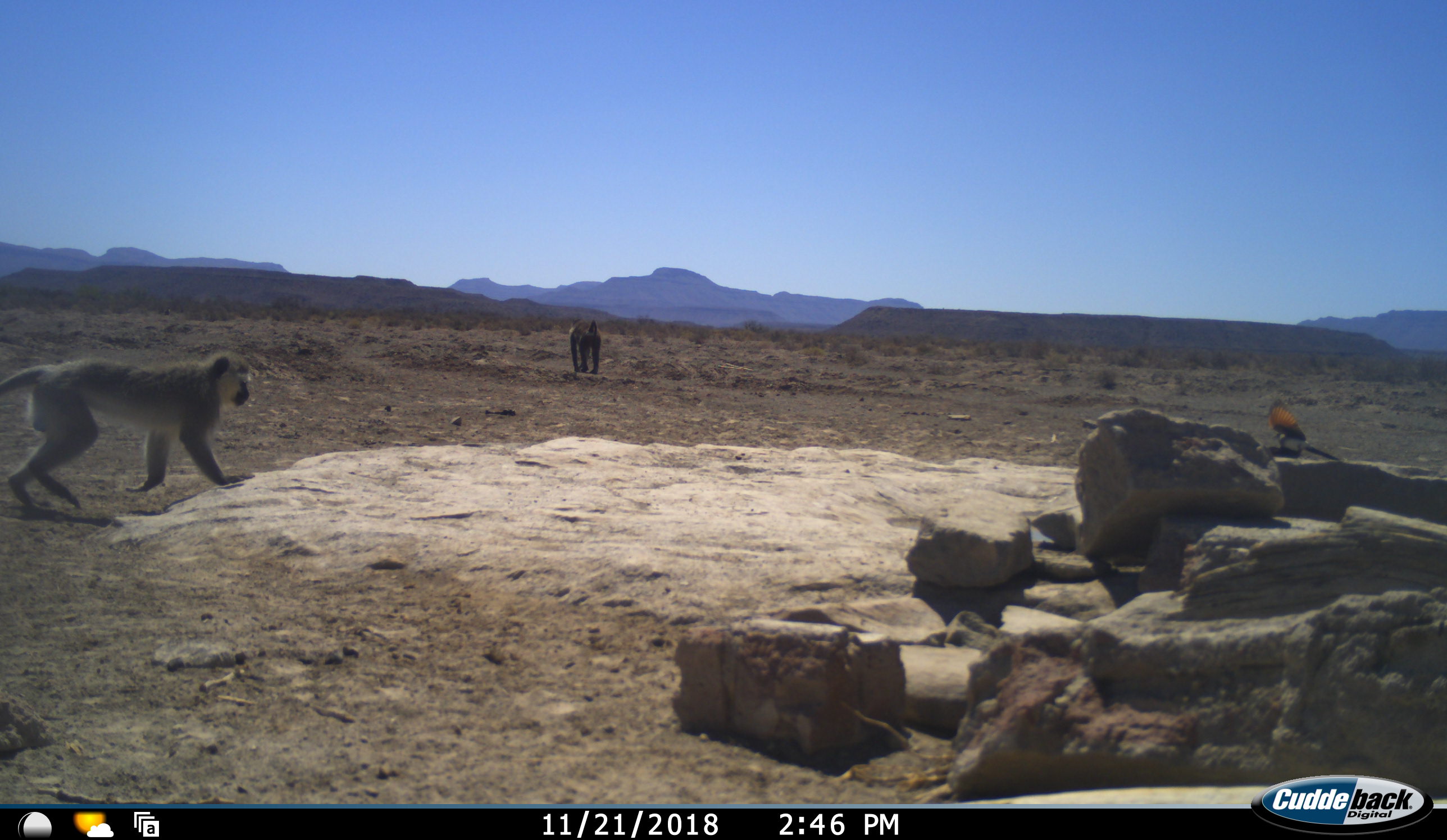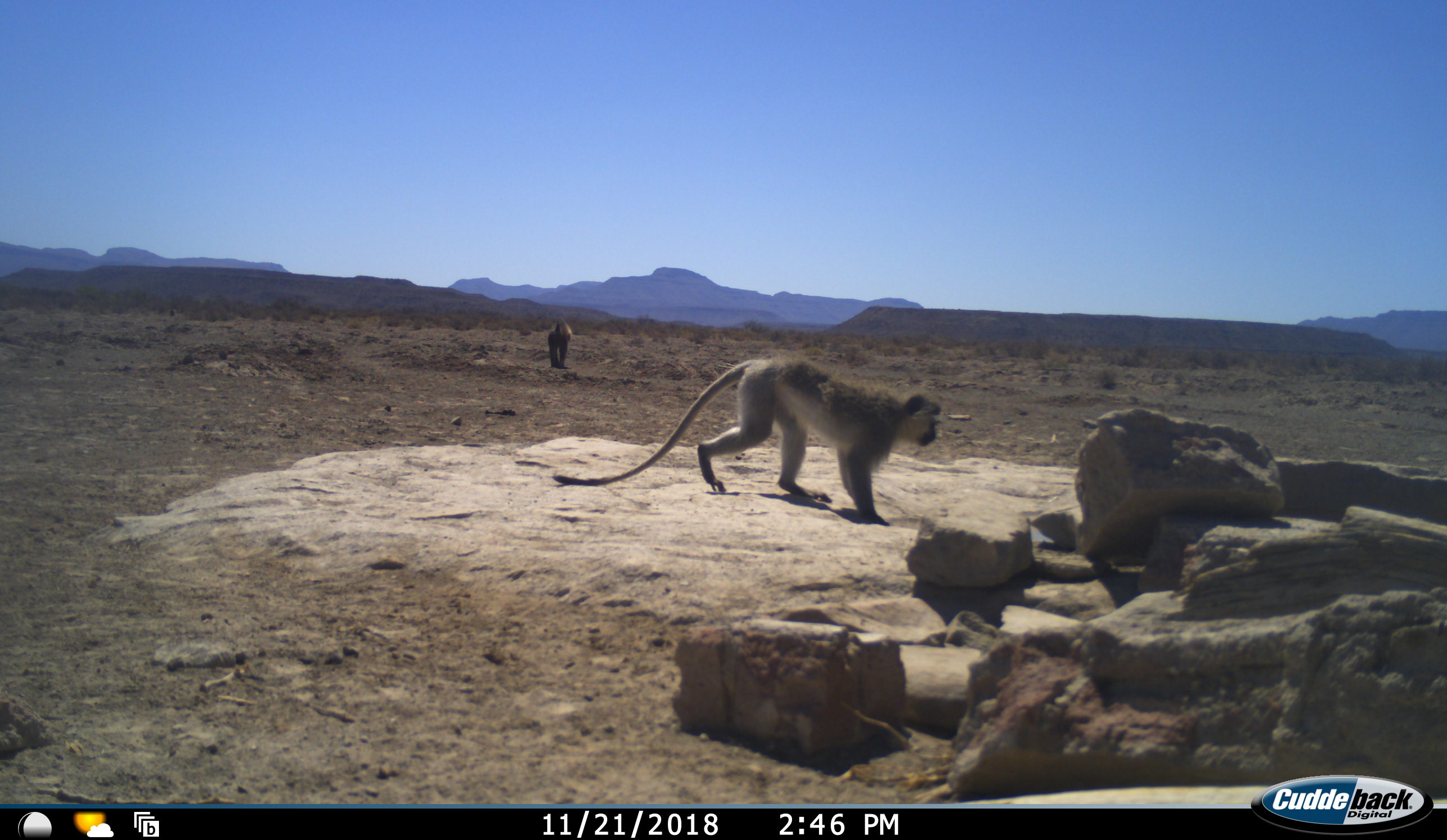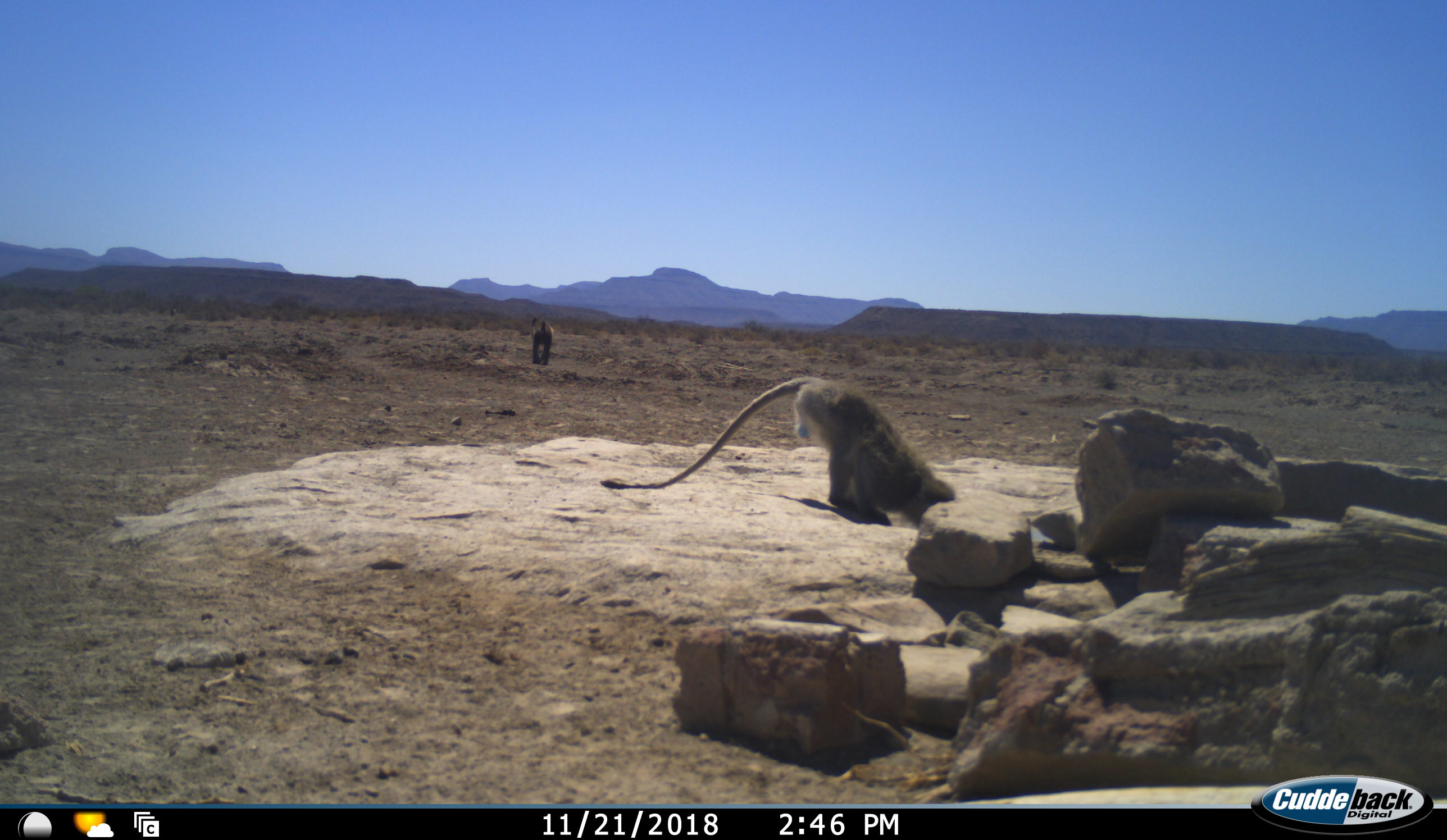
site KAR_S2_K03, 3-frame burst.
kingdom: Animalia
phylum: Chordata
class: Mammalia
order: Primates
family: Cercopithecidae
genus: Papio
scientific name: Papio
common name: baboon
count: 1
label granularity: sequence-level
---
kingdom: Animalia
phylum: Chordata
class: Aves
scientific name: Aves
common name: bird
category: birdother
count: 1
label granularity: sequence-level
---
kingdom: Animalia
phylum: Chordata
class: Mammalia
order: Primates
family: Cercopithecidae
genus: Chlorocebus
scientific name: Chlorocebus pygerythrus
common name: vervet monkey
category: monkeyvervet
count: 1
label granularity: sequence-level